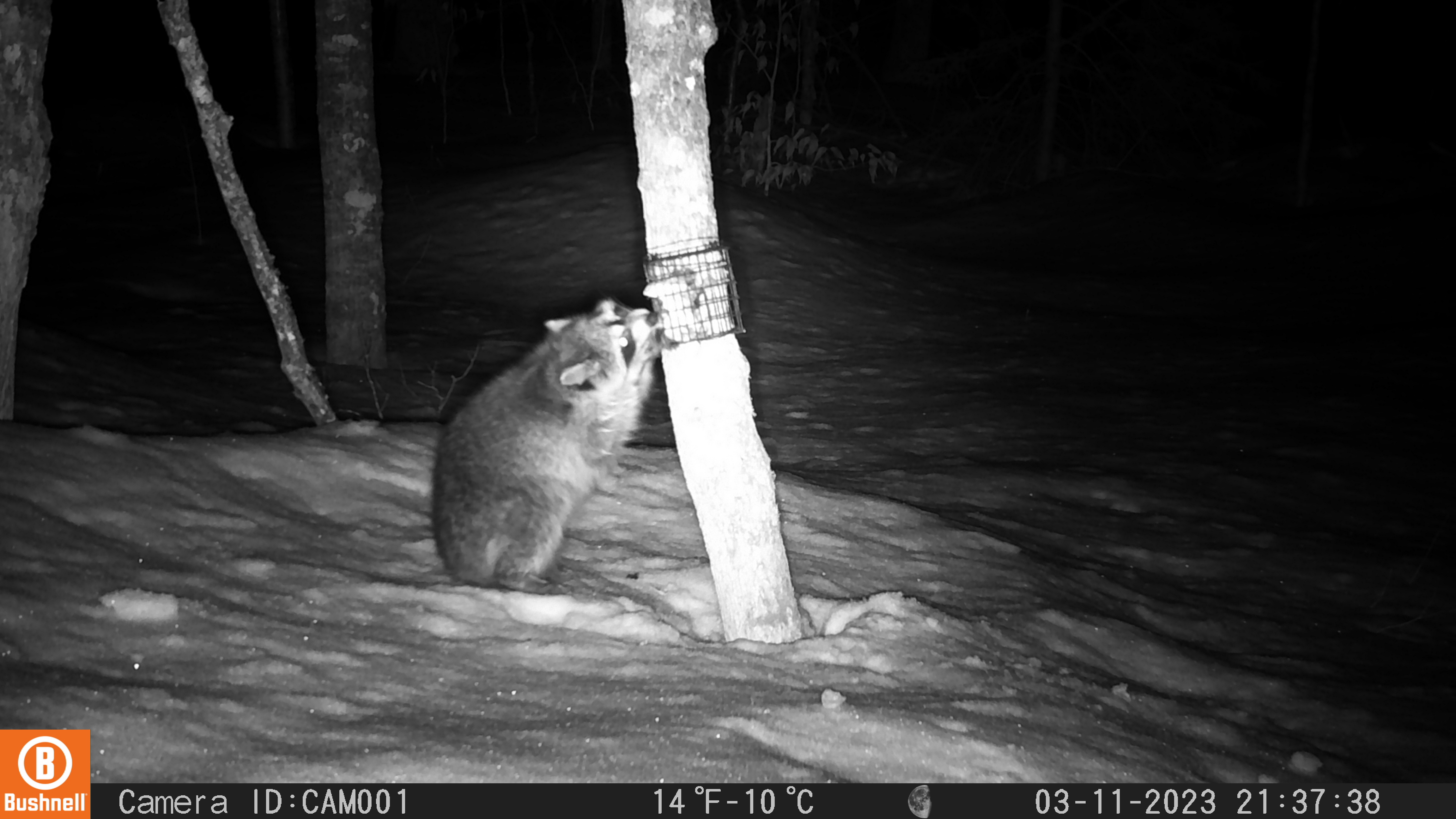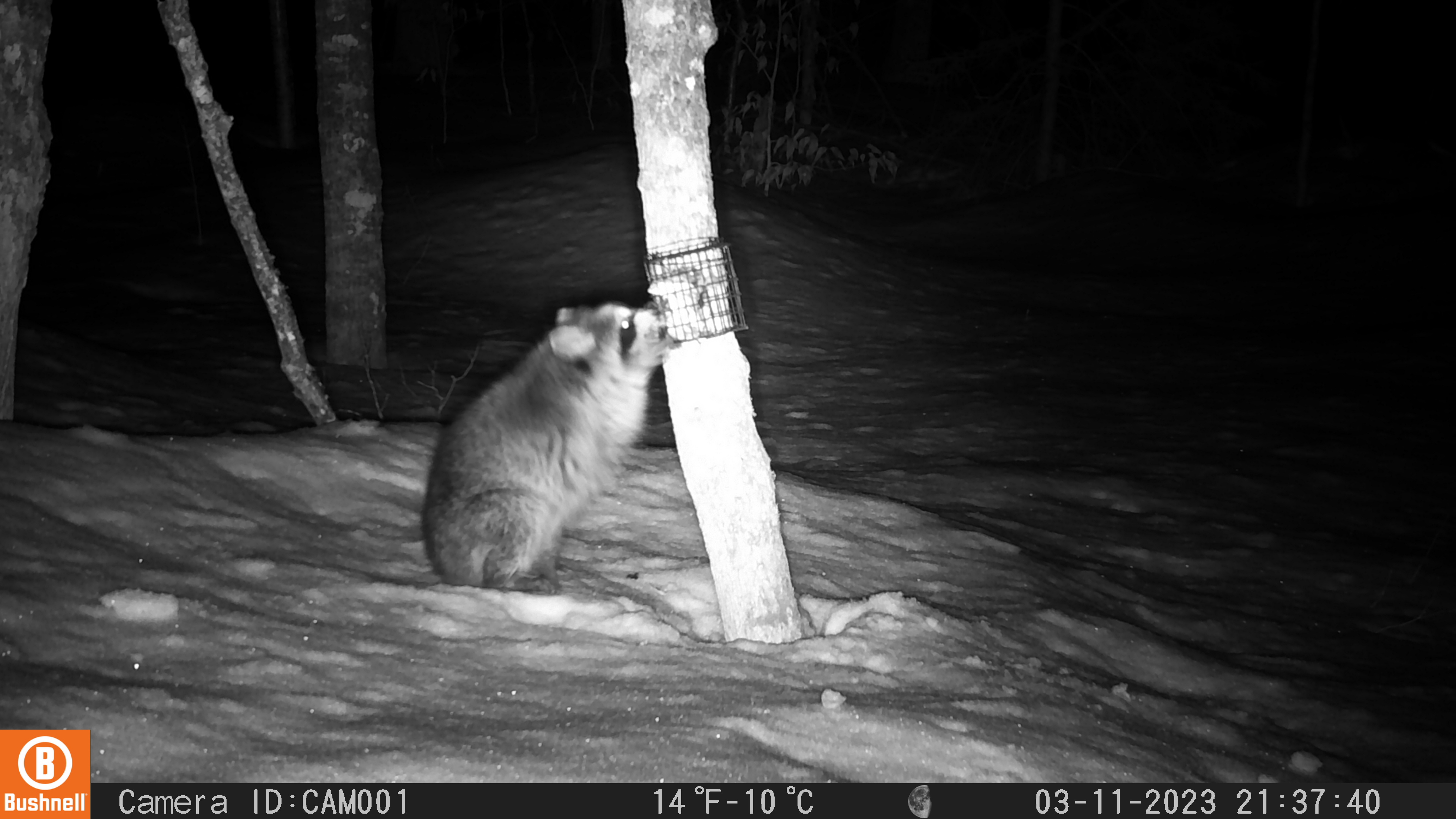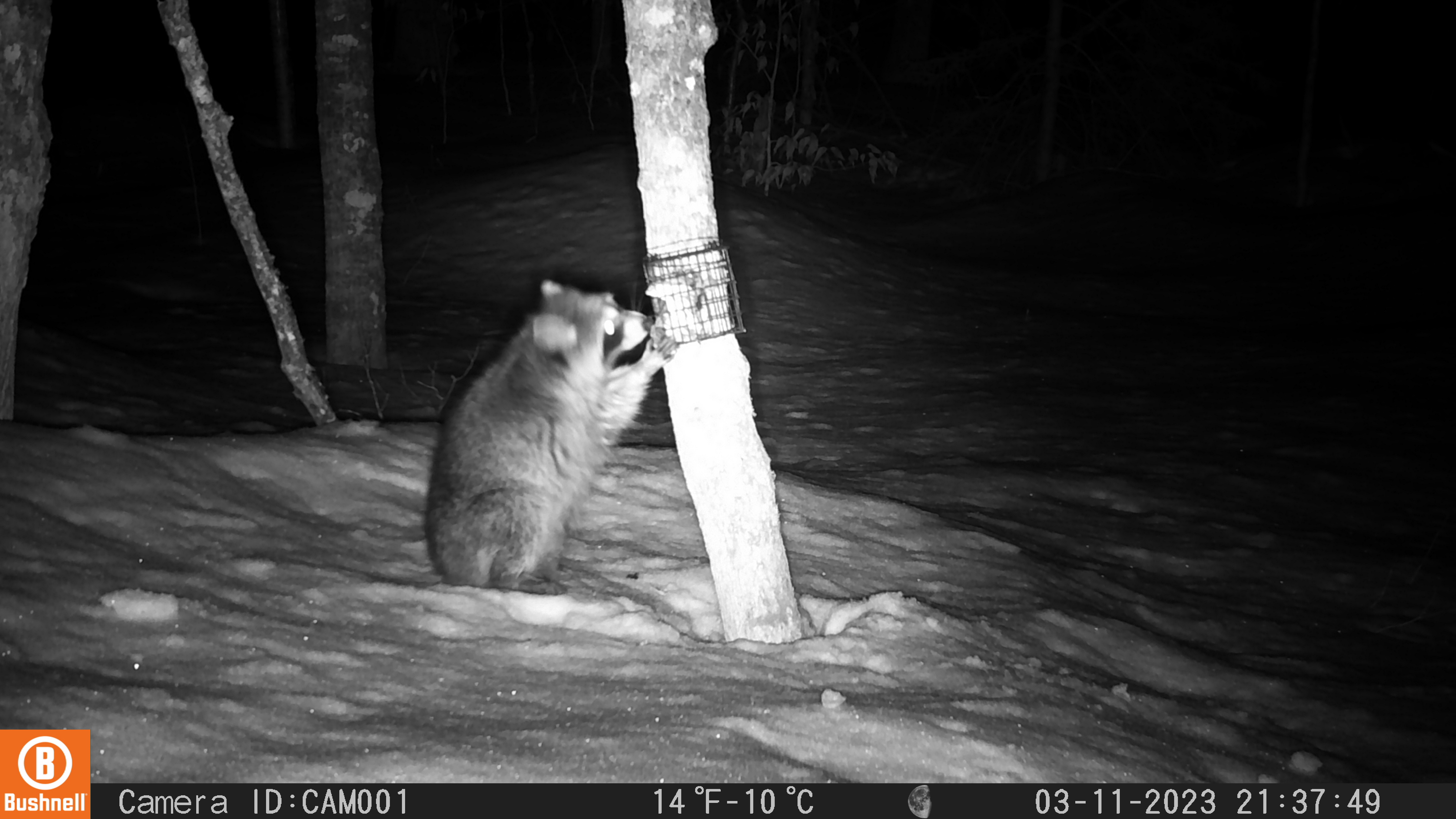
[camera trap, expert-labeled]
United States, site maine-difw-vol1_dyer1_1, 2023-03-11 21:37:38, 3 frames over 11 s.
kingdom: Animalia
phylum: Chordata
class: Mammalia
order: Carnivora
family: Procyonidae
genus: Procyon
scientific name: Procyon lotor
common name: raccoon